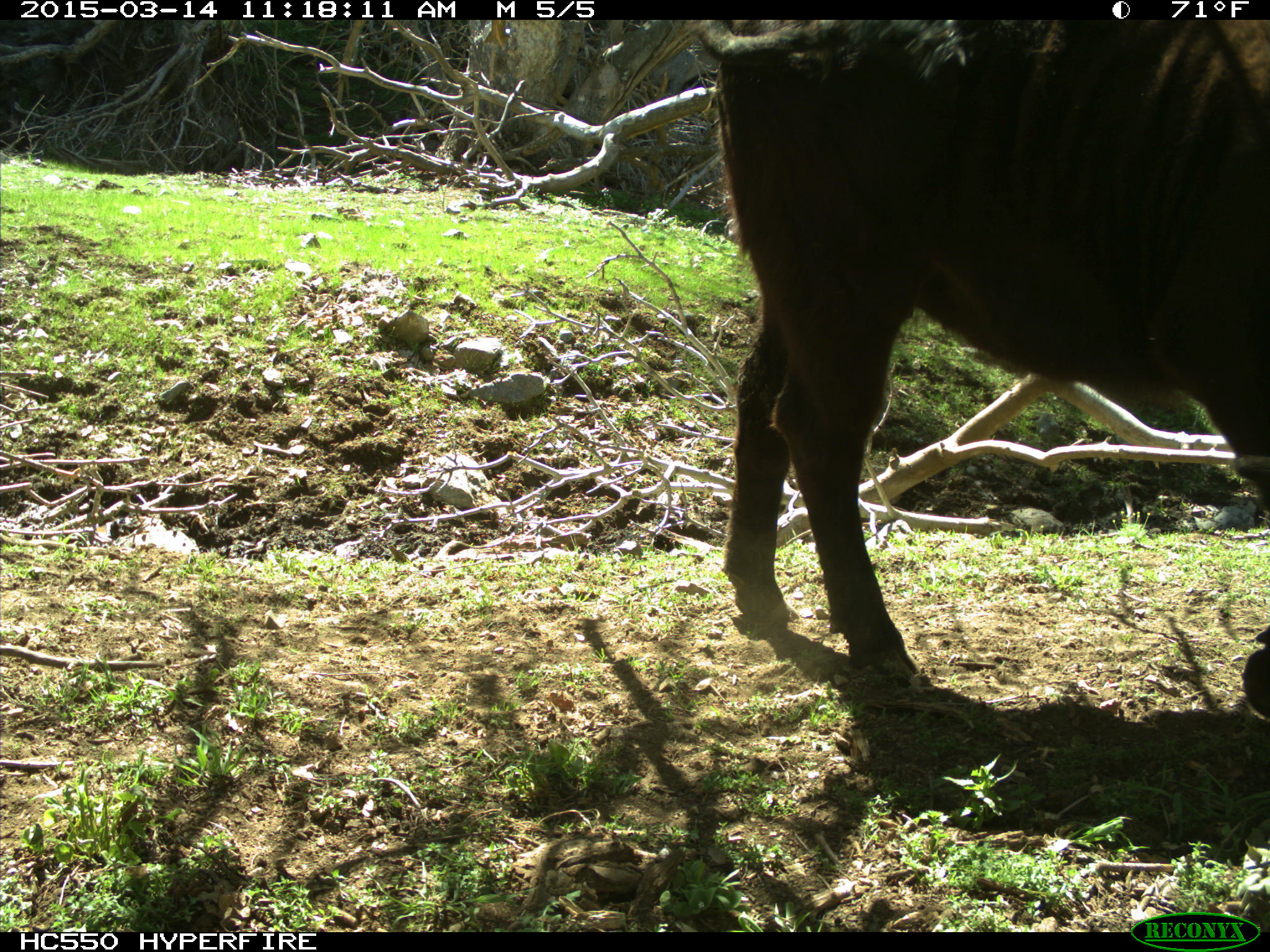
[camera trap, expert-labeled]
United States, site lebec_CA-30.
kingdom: Animalia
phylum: Chordata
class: Mammalia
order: Artiodactyla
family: Bovidae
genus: Bos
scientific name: Bos taurus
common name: domestic cow